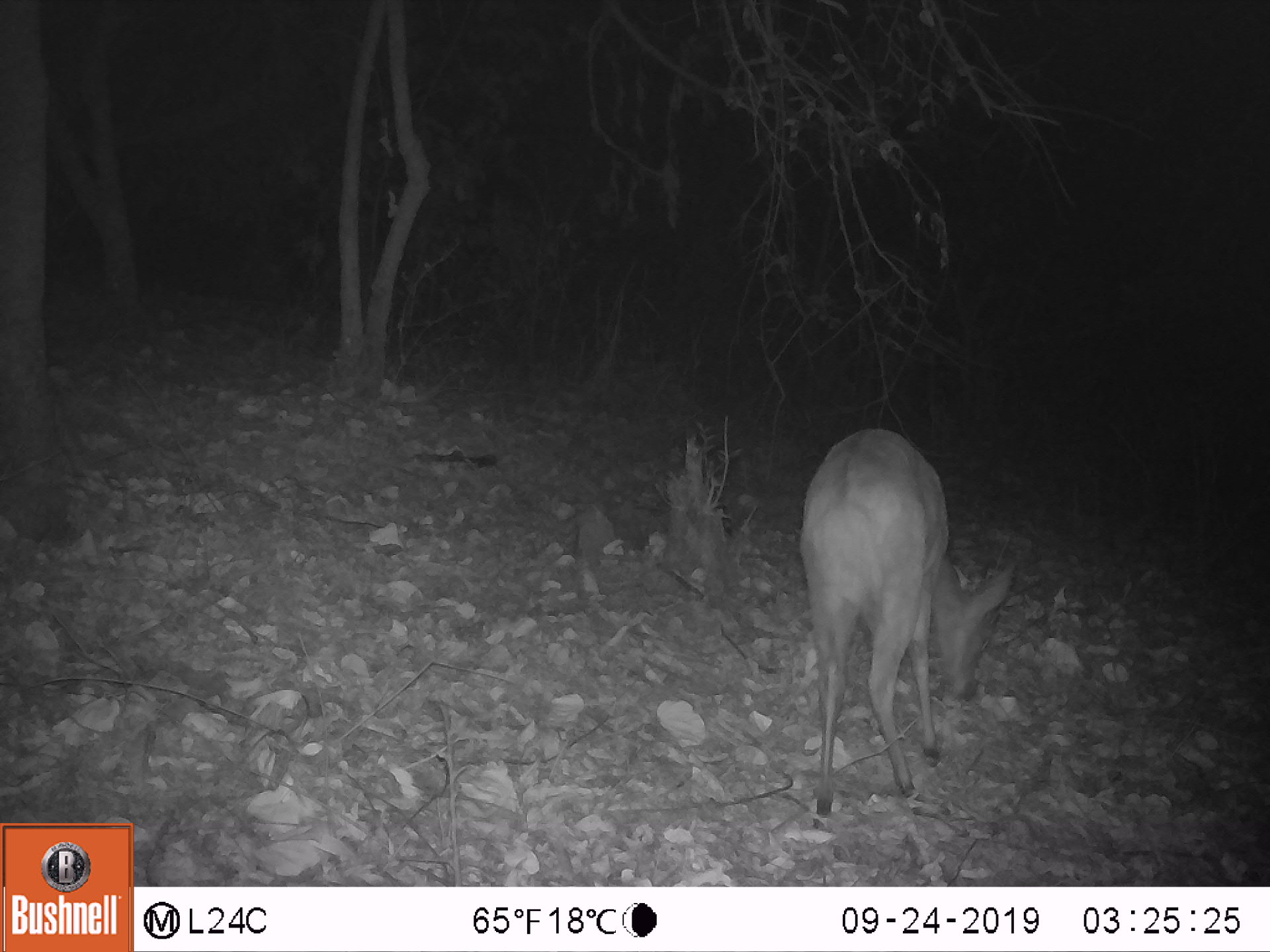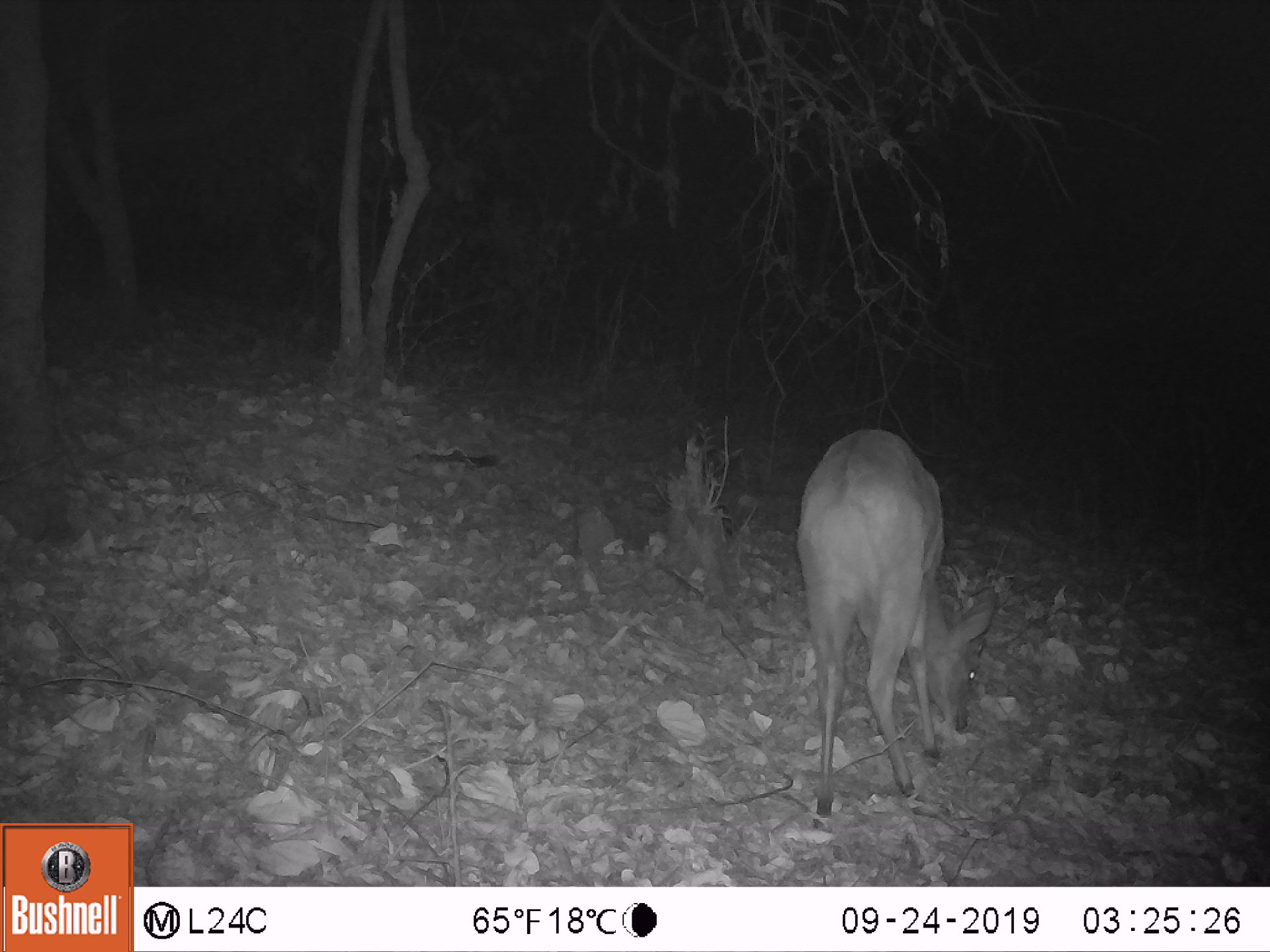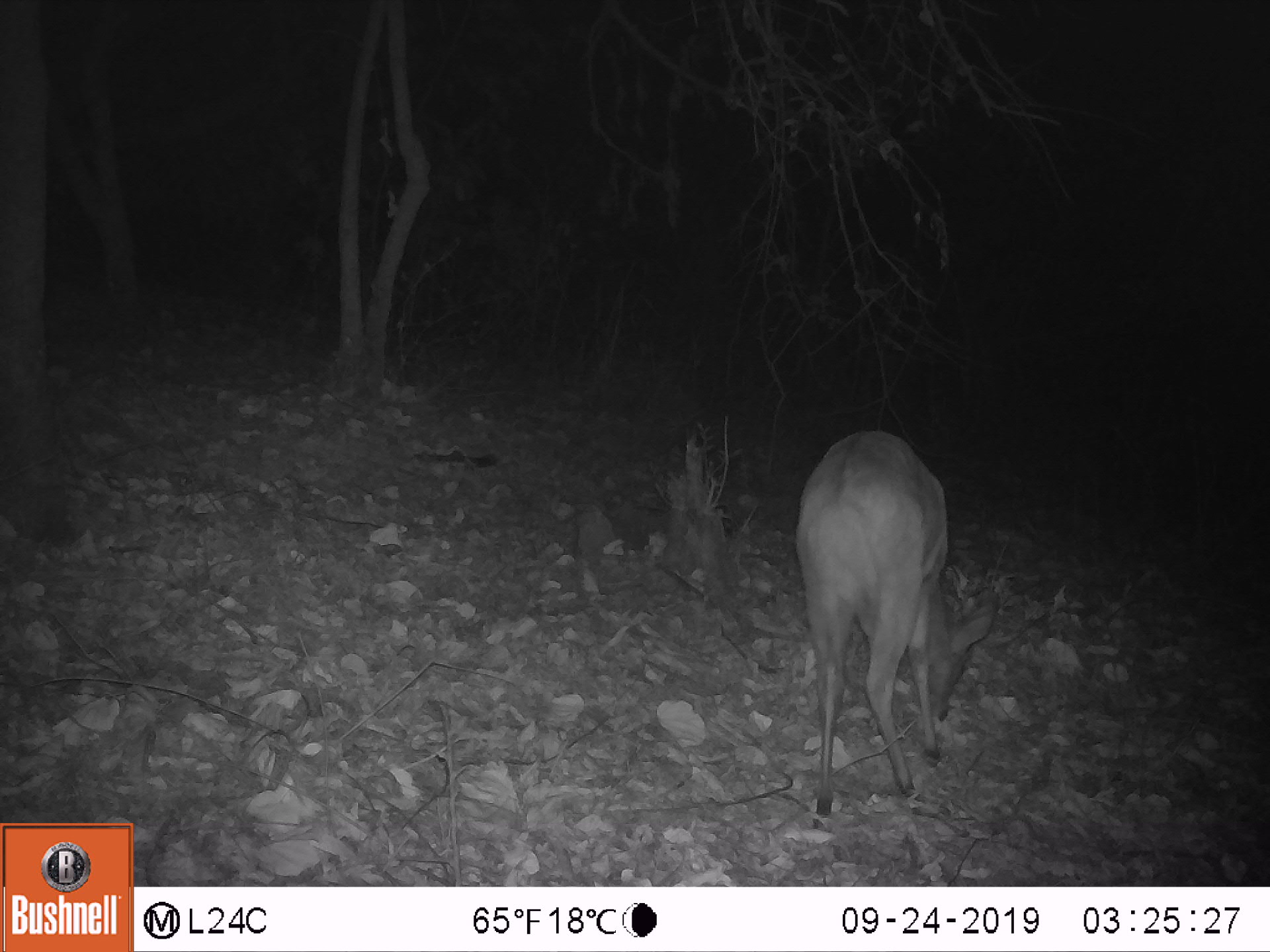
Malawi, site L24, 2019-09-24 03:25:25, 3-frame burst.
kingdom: Animalia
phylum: Chordata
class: Mammalia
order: Artiodactyla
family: Bovidae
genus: Tragelaphus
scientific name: Tragelaphus sylvaticus sylvaticus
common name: cape bushbuck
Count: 1.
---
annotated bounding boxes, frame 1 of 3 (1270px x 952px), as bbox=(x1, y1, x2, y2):
cape bushbuck: bbox=(792, 419, 1018, 830)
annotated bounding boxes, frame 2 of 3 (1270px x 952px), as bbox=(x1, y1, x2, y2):
cape bushbuck: bbox=(797, 422, 1000, 829)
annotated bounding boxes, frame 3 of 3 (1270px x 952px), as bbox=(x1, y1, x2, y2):
cape bushbuck: bbox=(784, 424, 1000, 836)